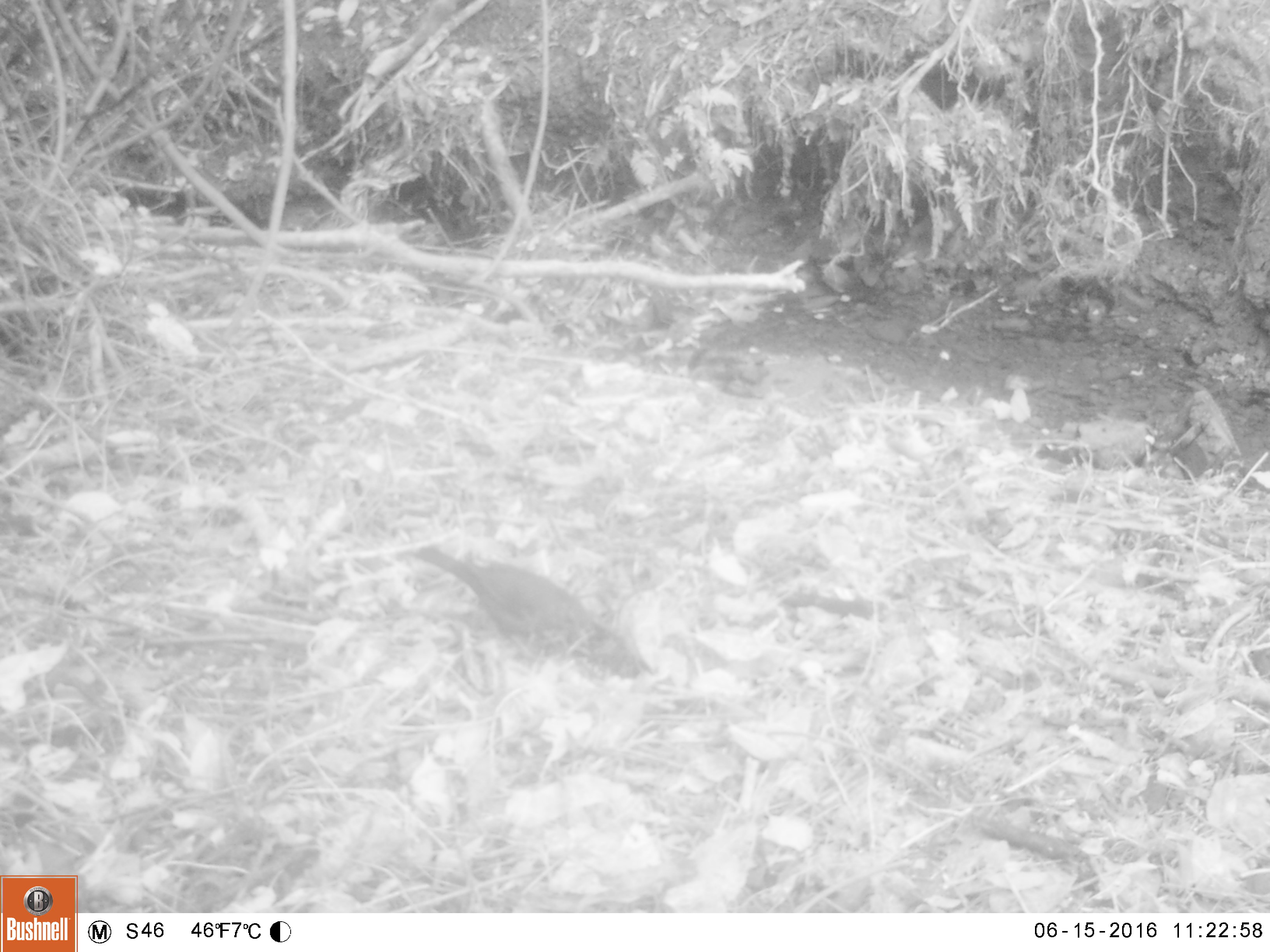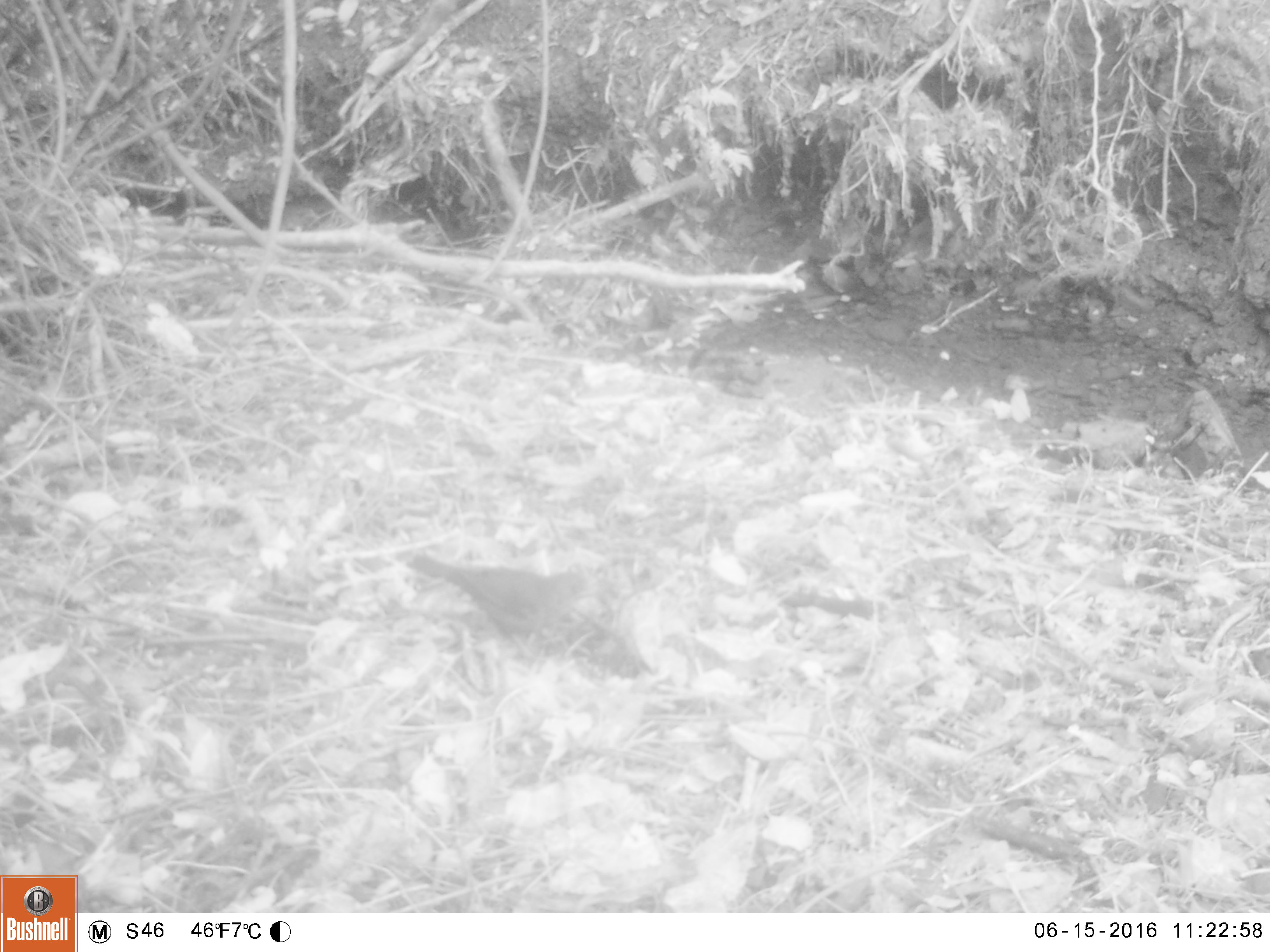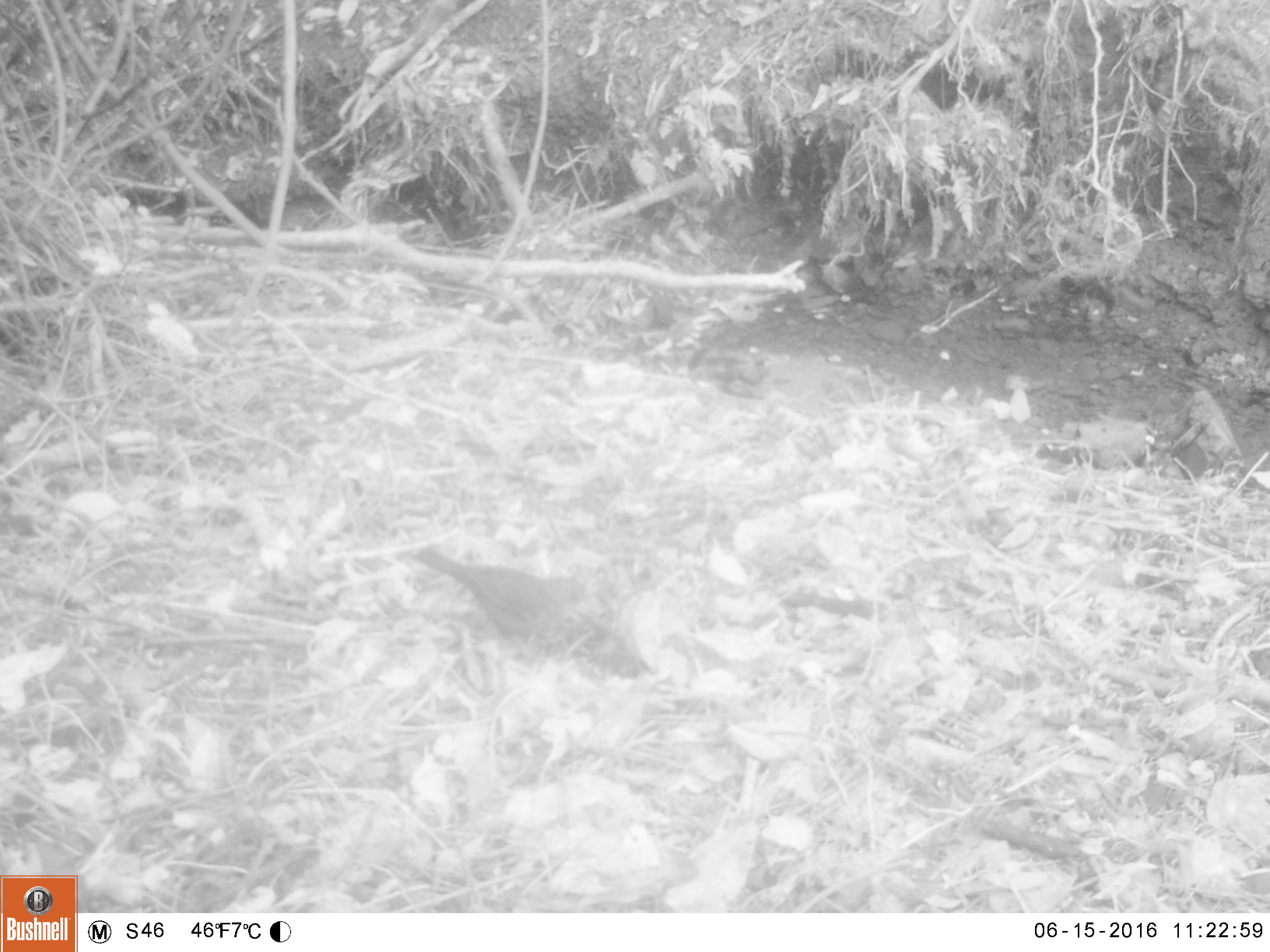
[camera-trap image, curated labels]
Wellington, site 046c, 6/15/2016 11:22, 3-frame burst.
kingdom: Animalia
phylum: Chordata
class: Aves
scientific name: Aves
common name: bird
Bird (Aves).